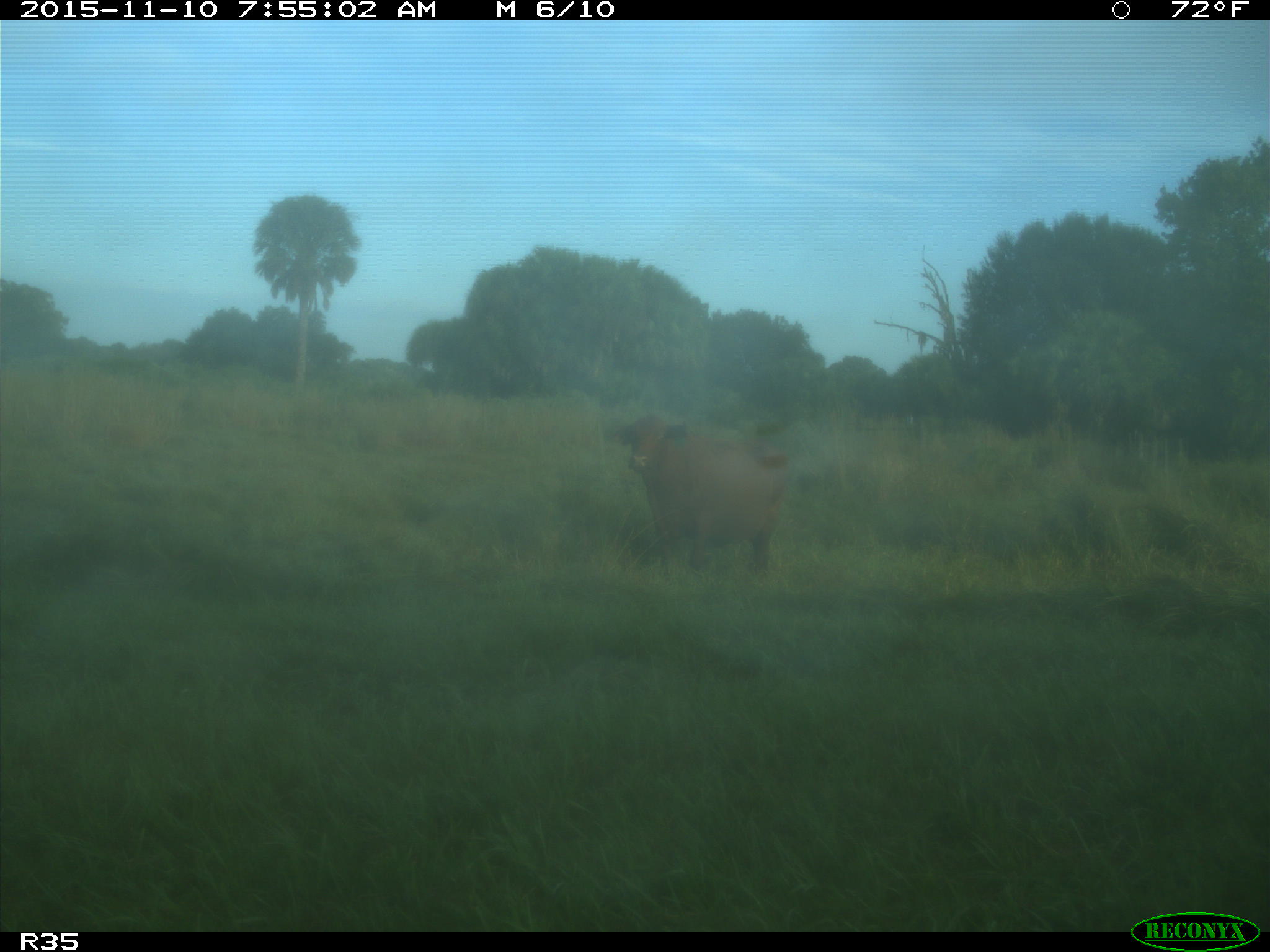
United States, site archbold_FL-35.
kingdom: Animalia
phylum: Chordata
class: Mammalia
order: Artiodactyla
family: Bovidae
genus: Bos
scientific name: Bos taurus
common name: domestic cow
Bos taurus (domestic cow).